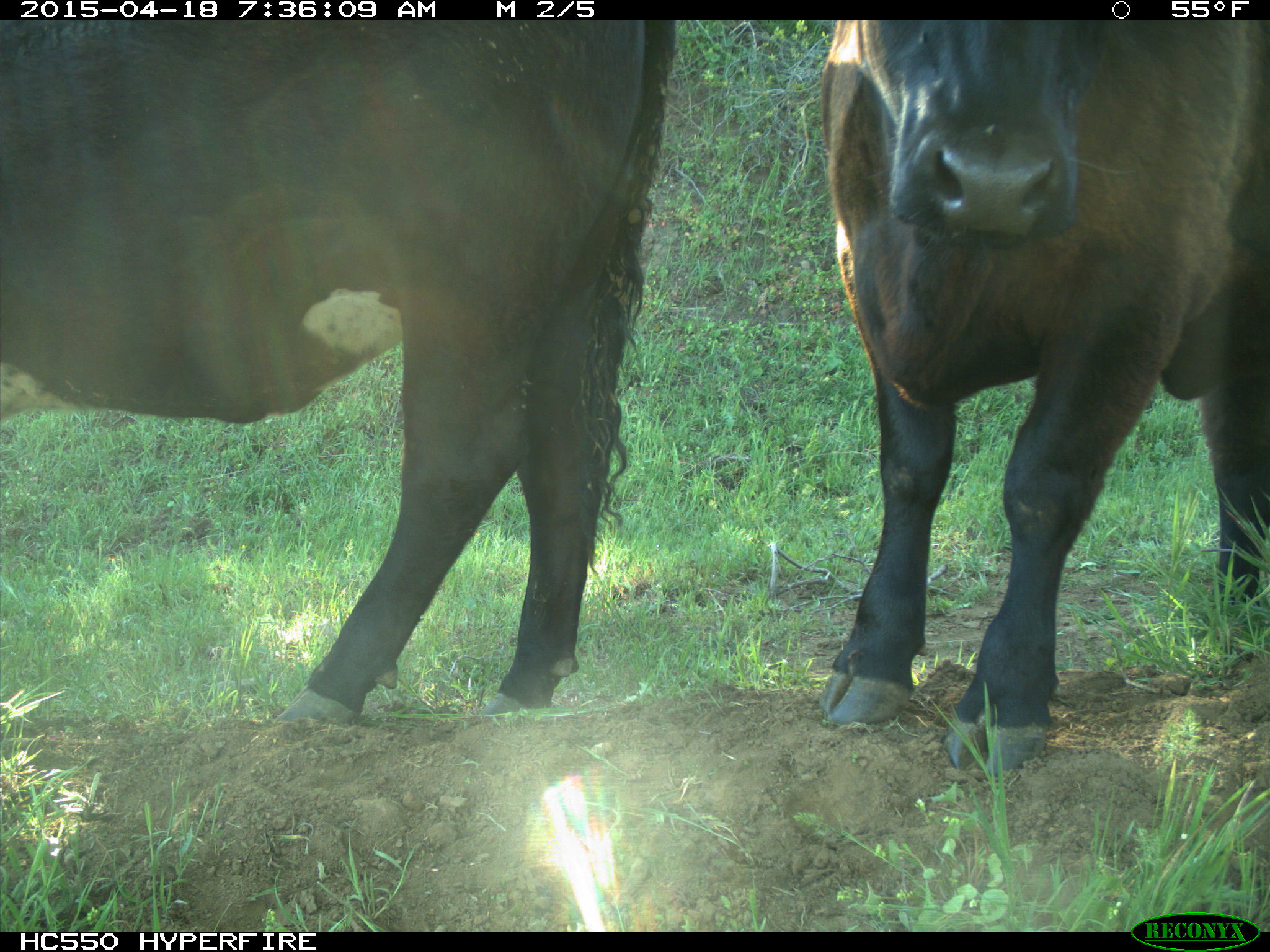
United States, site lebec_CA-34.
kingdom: Animalia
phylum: Chordata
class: Mammalia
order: Artiodactyla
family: Bovidae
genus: Bos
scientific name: Bos taurus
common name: domestic cow